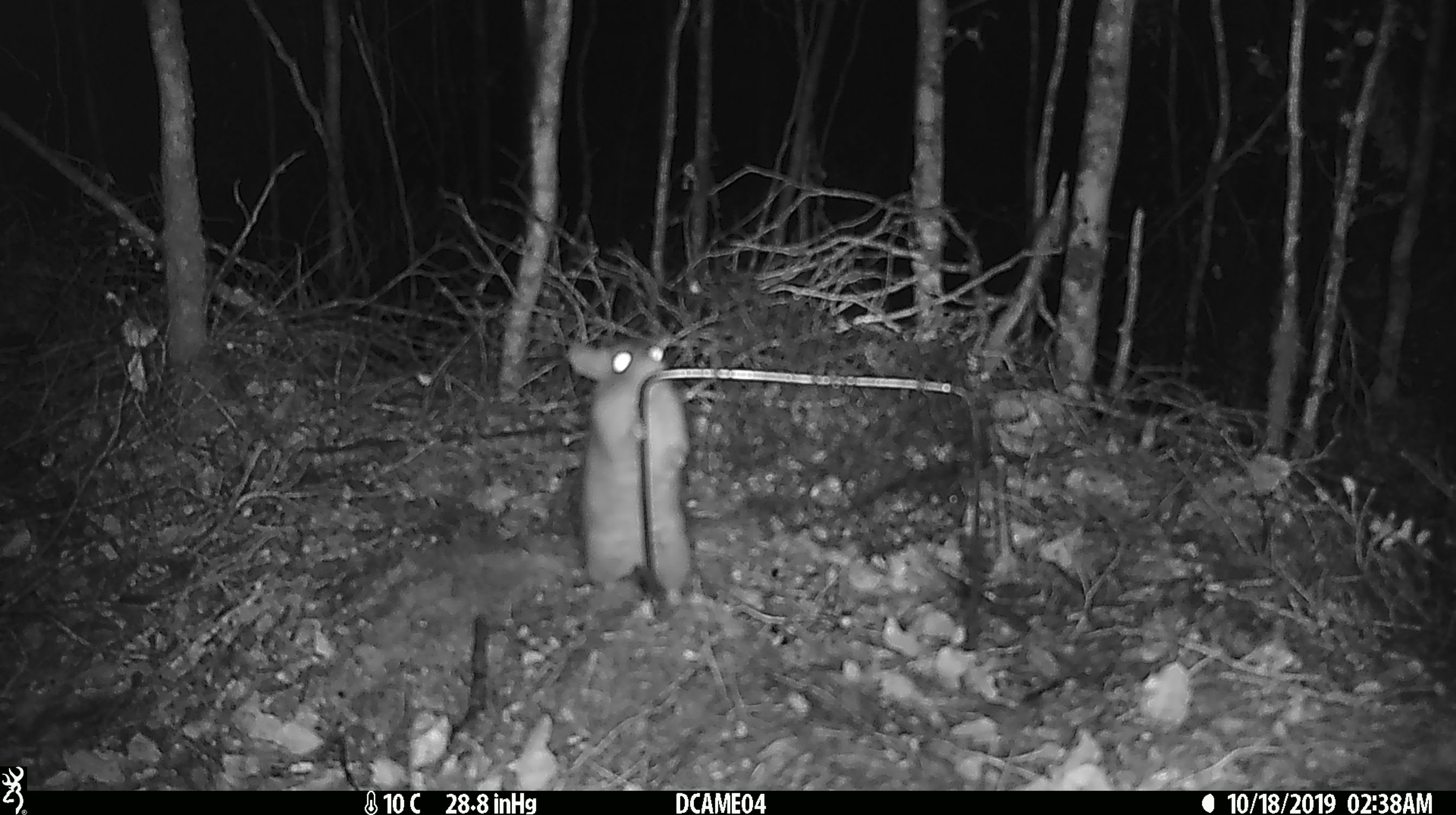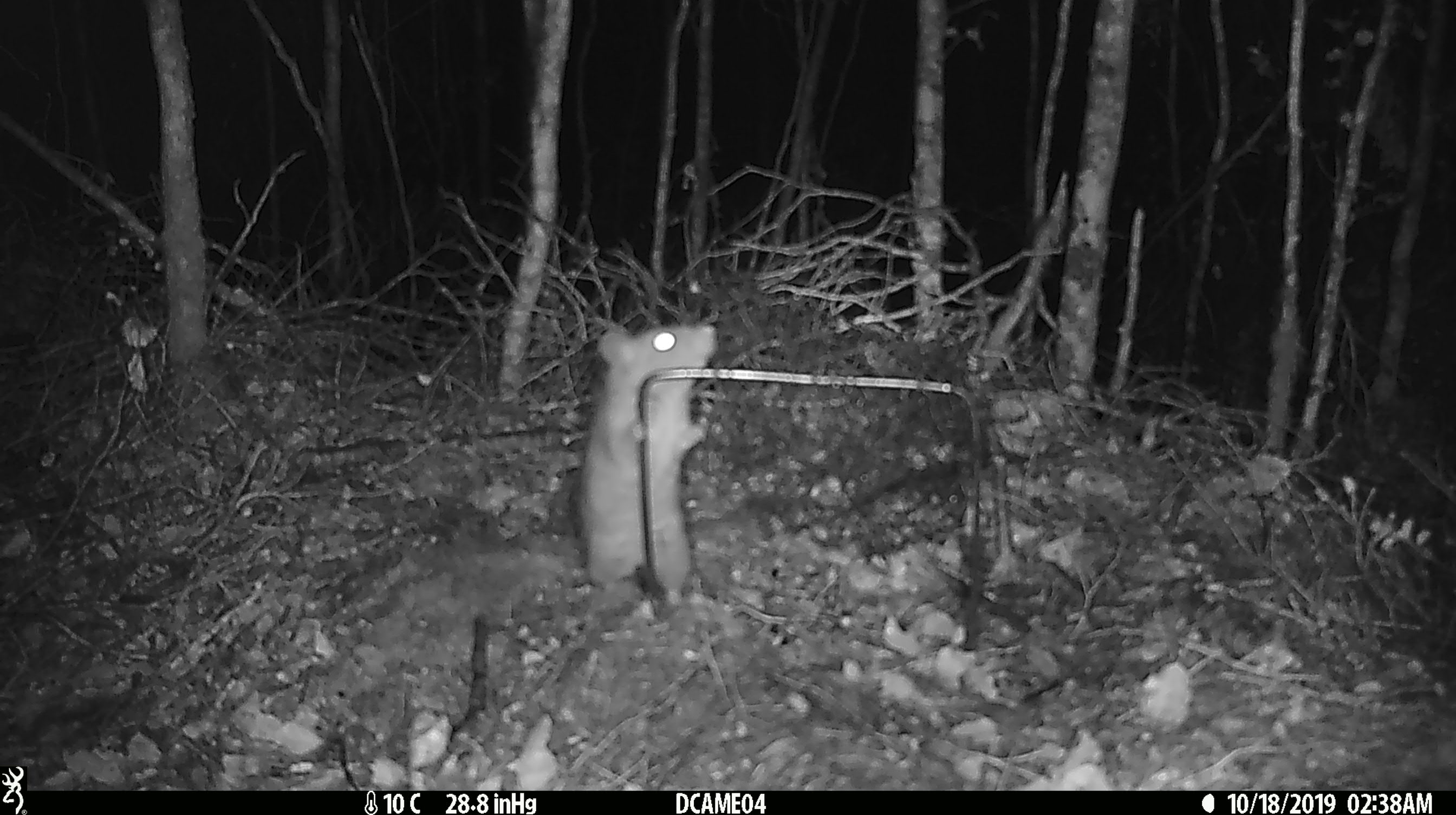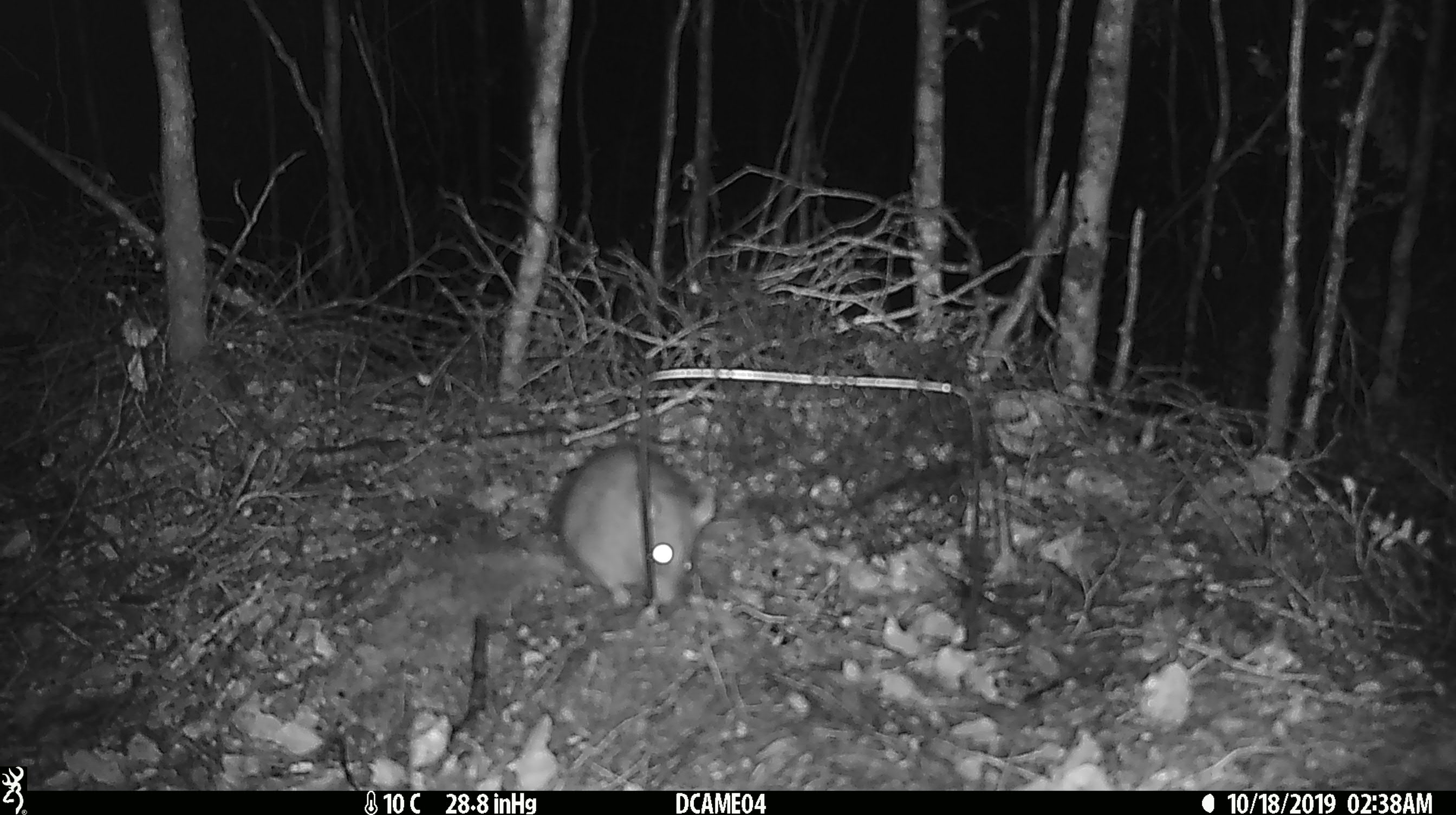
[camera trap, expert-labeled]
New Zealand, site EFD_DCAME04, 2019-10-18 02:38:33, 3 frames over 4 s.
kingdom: Animalia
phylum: Chordata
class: Mammalia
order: Rodentia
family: Muridae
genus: Rattus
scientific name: Rattus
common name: rat